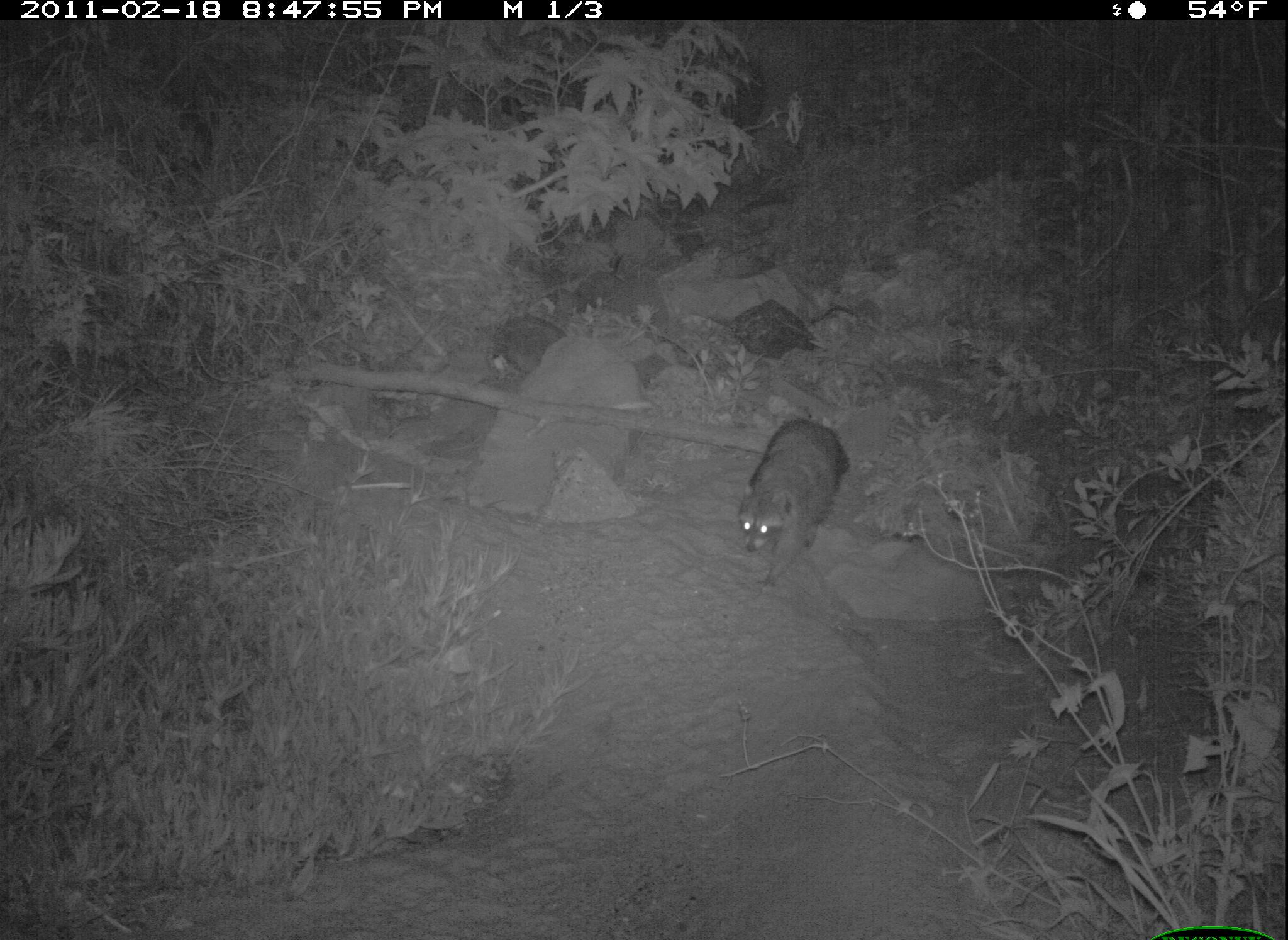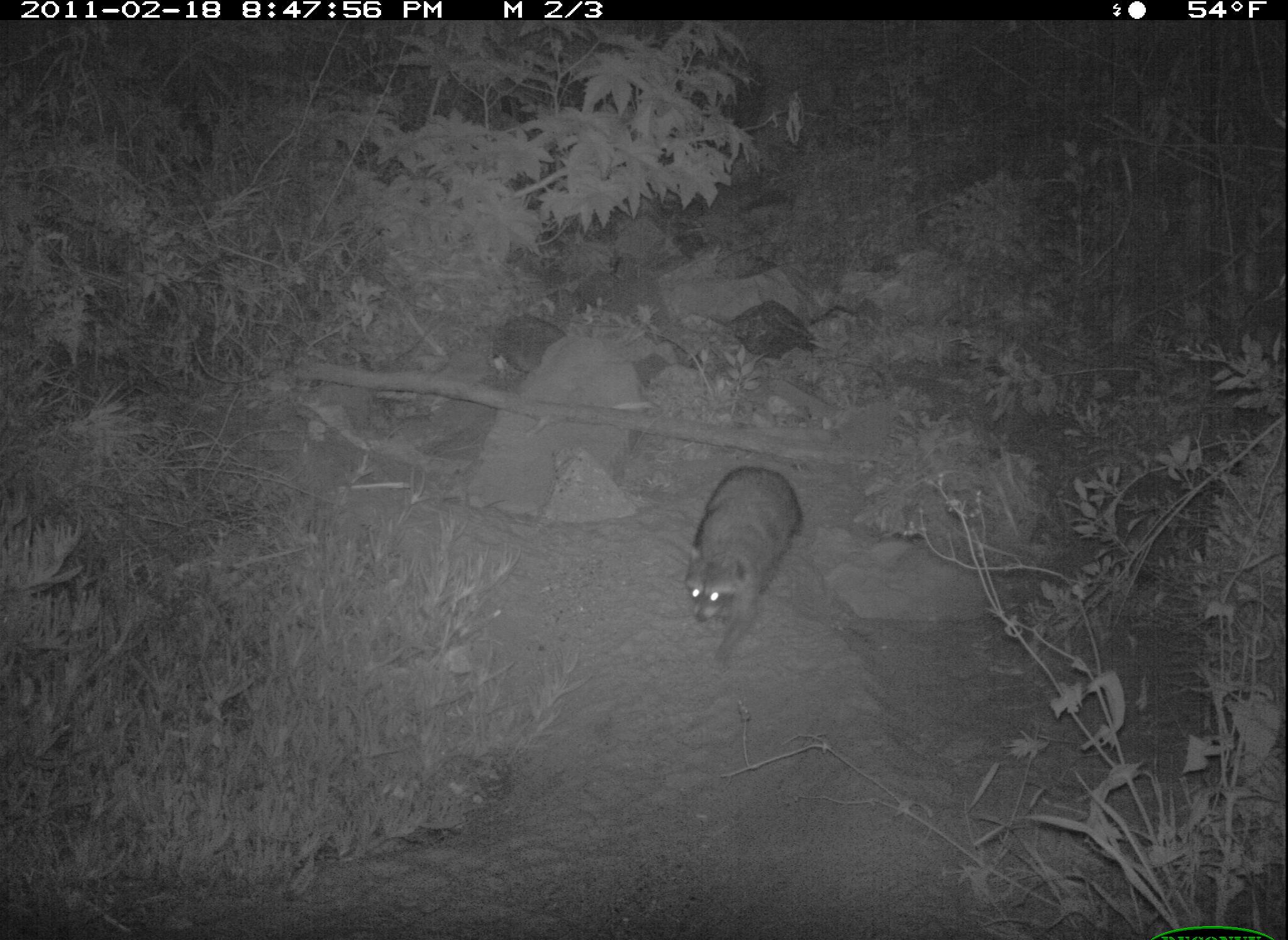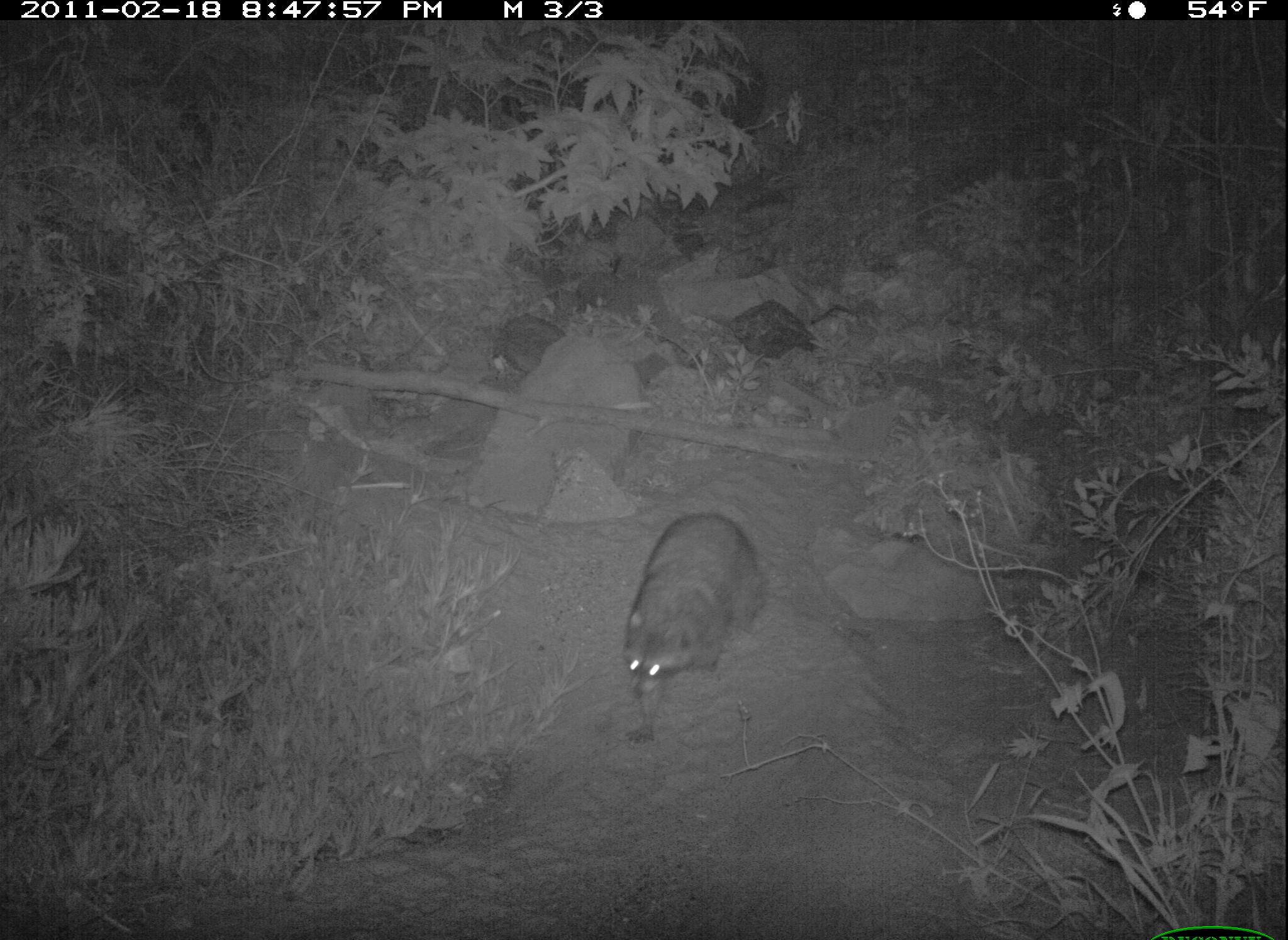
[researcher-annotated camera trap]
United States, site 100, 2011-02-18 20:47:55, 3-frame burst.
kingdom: Animalia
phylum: Chordata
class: Mammalia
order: Carnivora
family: Procyonidae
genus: Procyon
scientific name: Procyon lotor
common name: raccoon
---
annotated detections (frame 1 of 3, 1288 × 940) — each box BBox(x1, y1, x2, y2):
raccoon: BBox(731, 414, 860, 590)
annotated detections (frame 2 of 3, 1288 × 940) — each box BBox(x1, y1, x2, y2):
raccoon: BBox(671, 459, 816, 662)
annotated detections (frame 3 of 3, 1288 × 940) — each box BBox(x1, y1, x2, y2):
raccoon: BBox(615, 506, 784, 757)